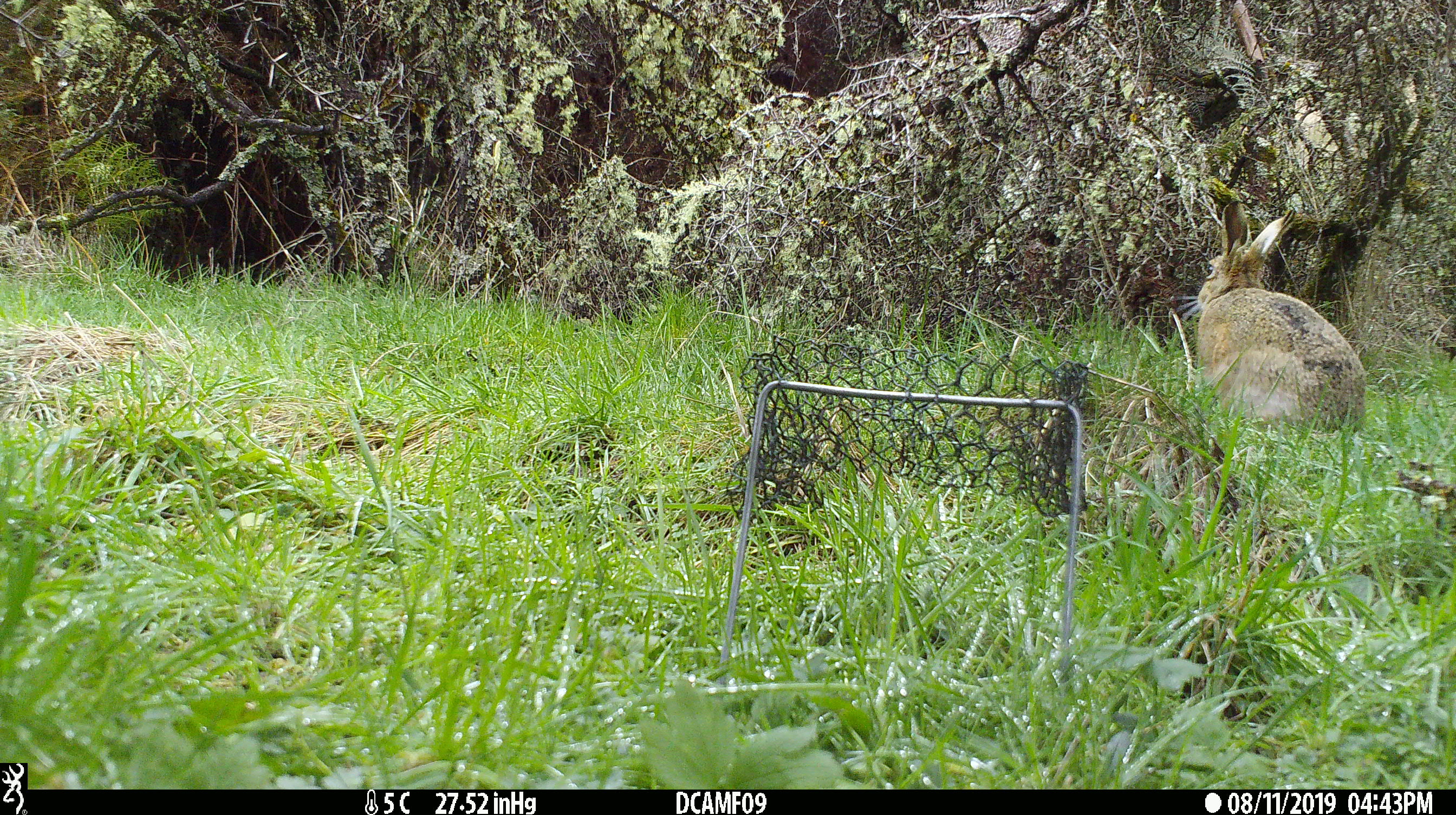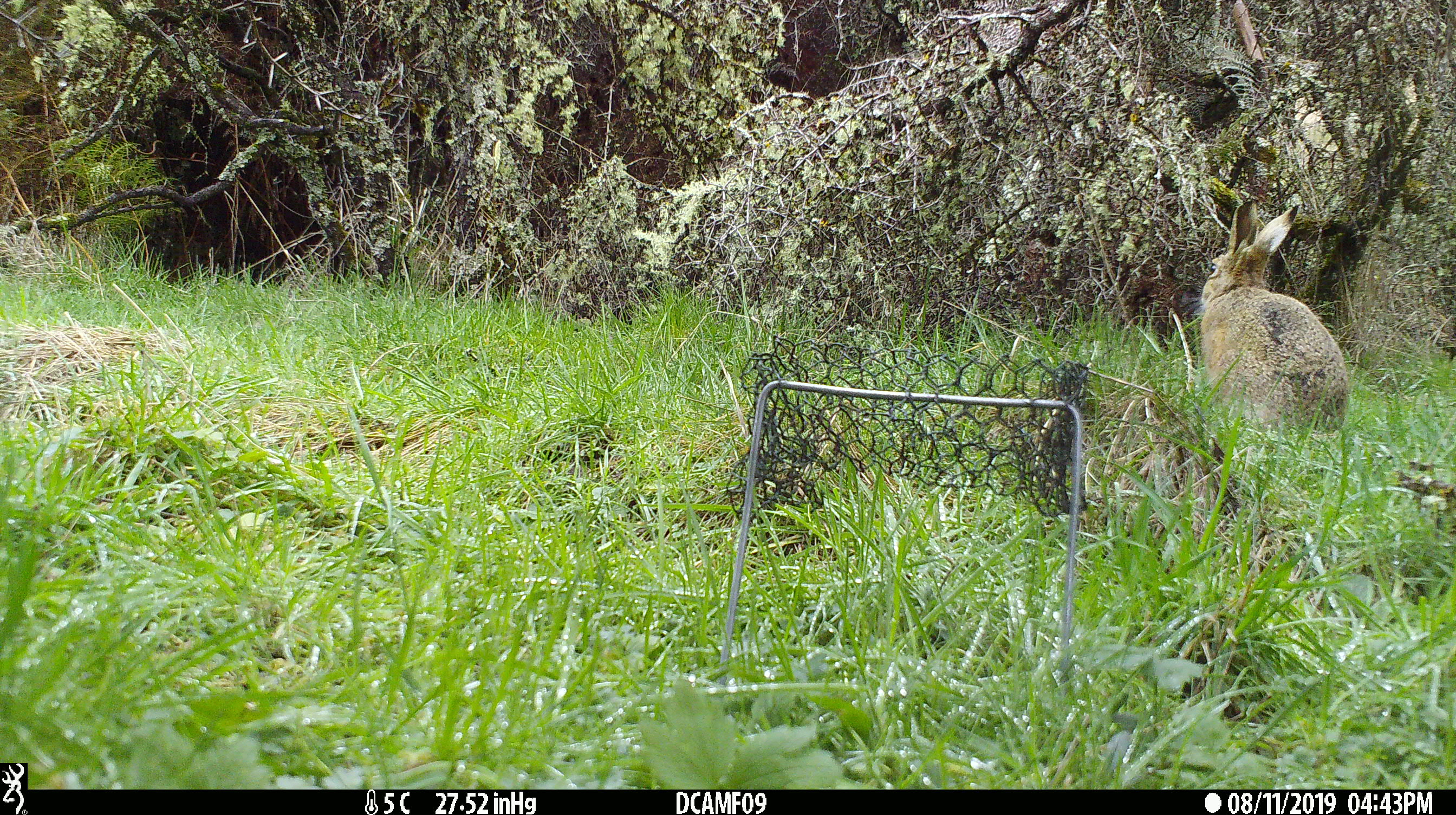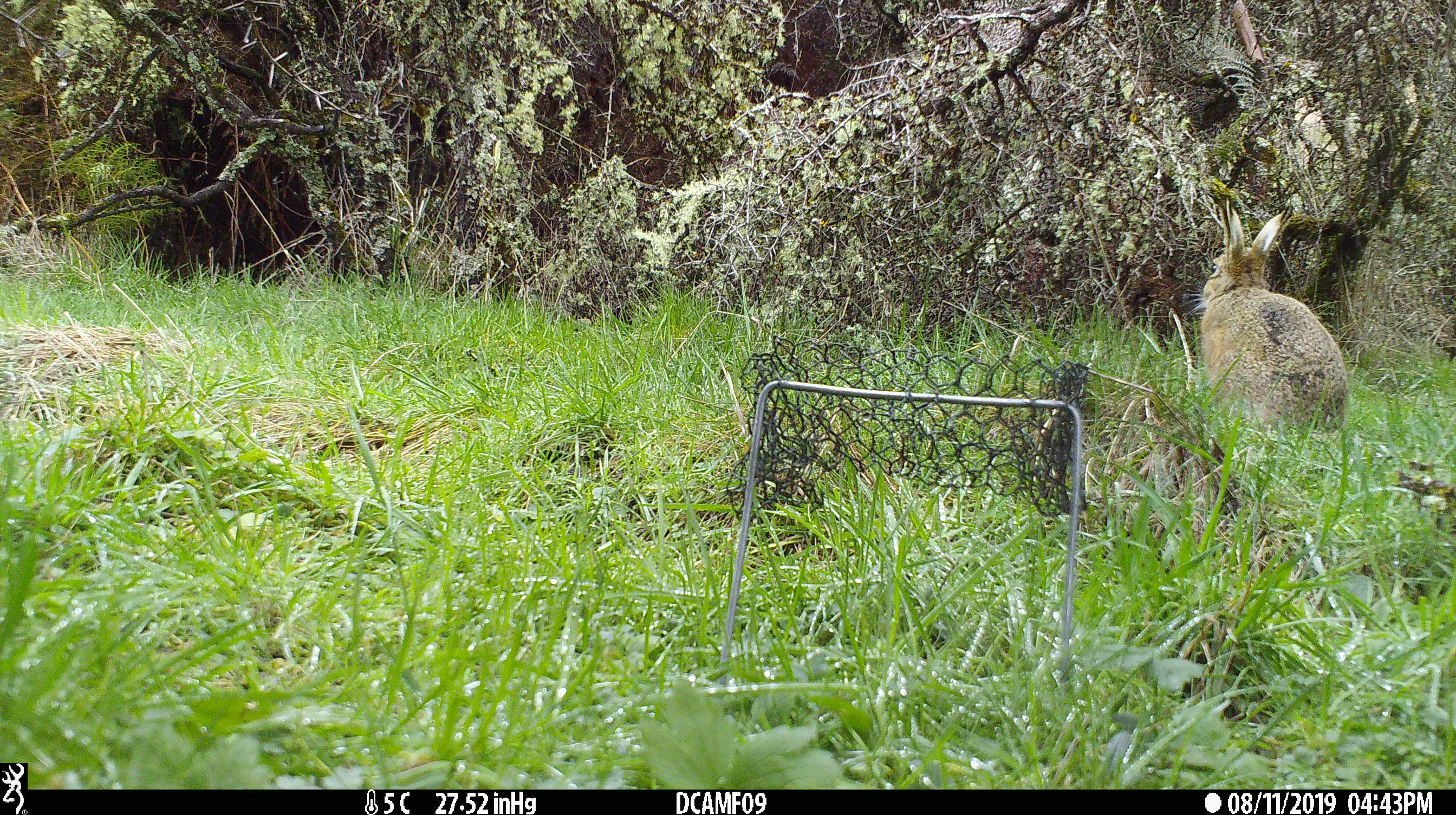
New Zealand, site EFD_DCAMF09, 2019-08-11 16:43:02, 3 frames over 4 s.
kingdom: Animalia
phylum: Chordata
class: Mammalia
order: Lagomorpha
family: Leporidae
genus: Lepus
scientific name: Lepus europaeus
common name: brown hare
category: hare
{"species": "hare (brown hare) (Lepus europaeus)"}